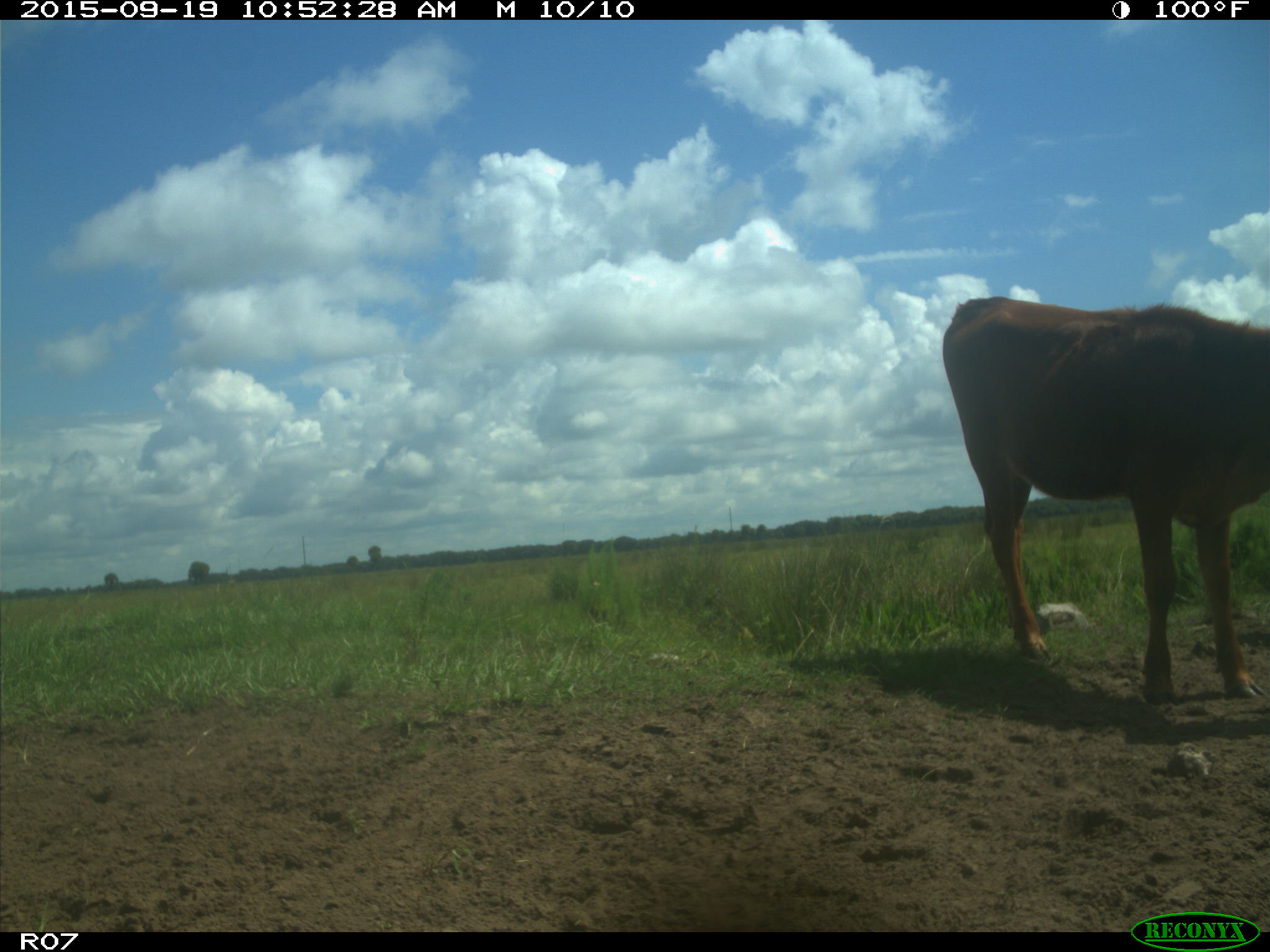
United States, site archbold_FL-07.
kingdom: Animalia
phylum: Chordata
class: Mammalia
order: Artiodactyla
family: Bovidae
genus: Bos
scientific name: Bos taurus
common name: domestic cow